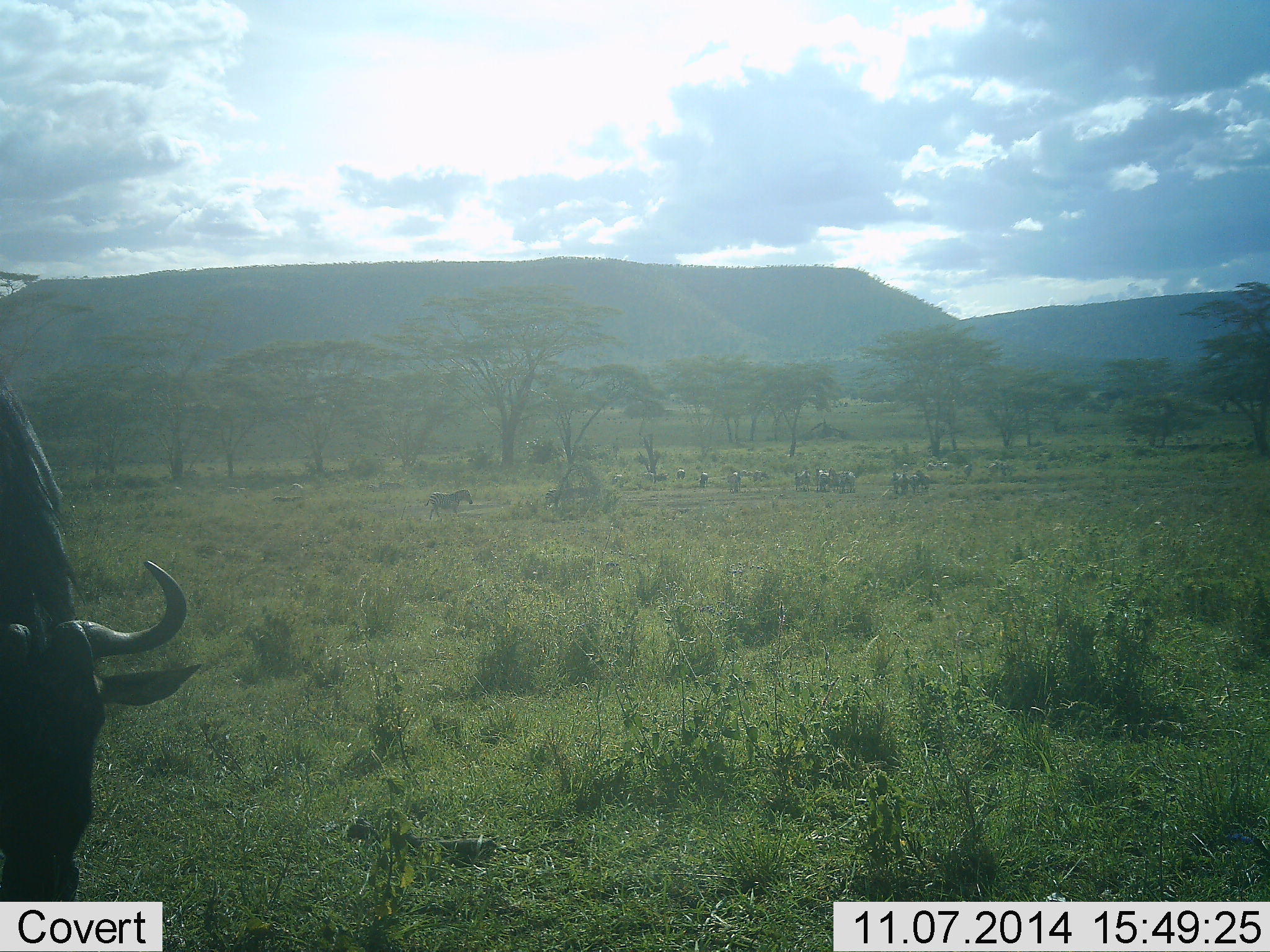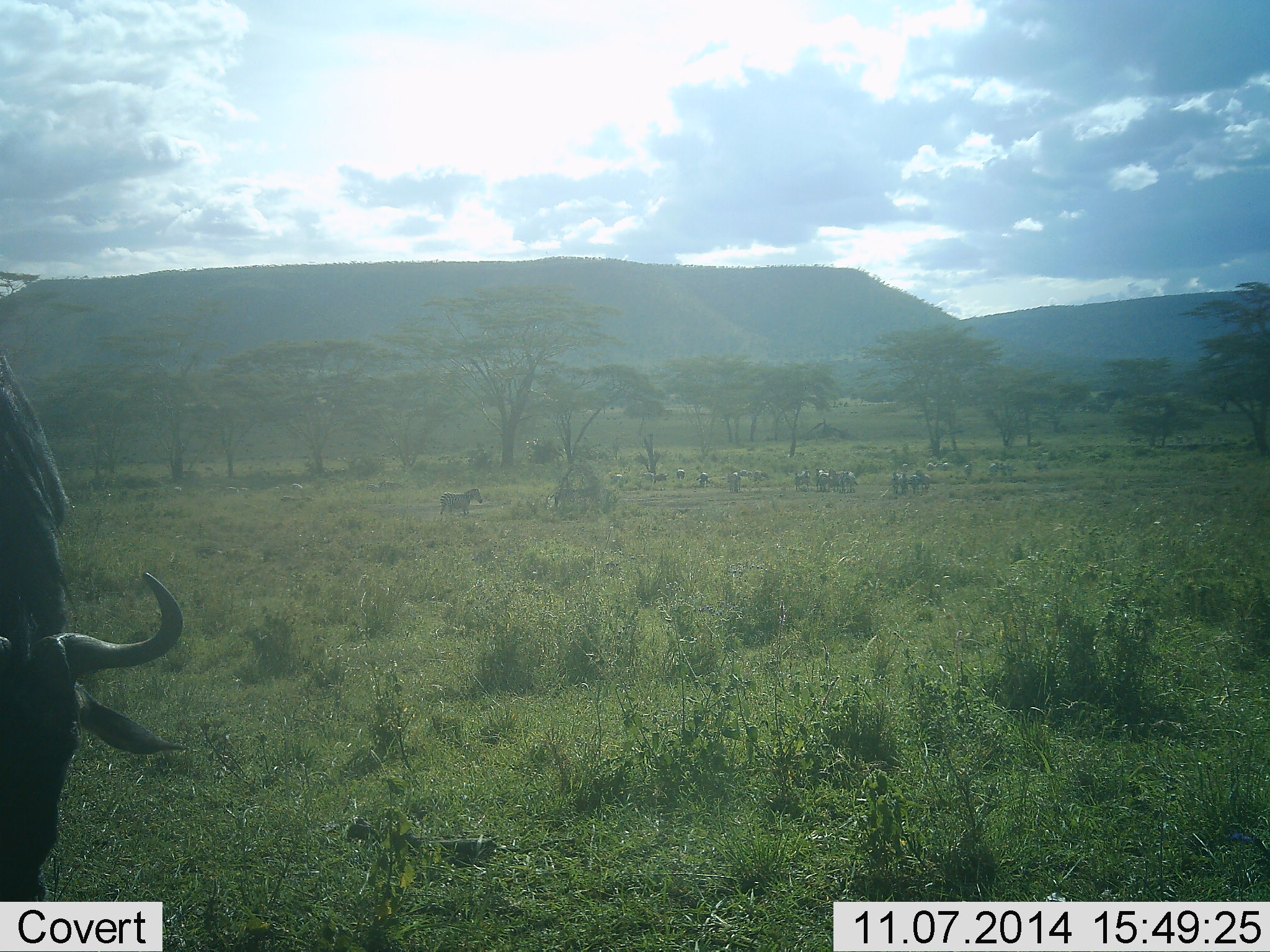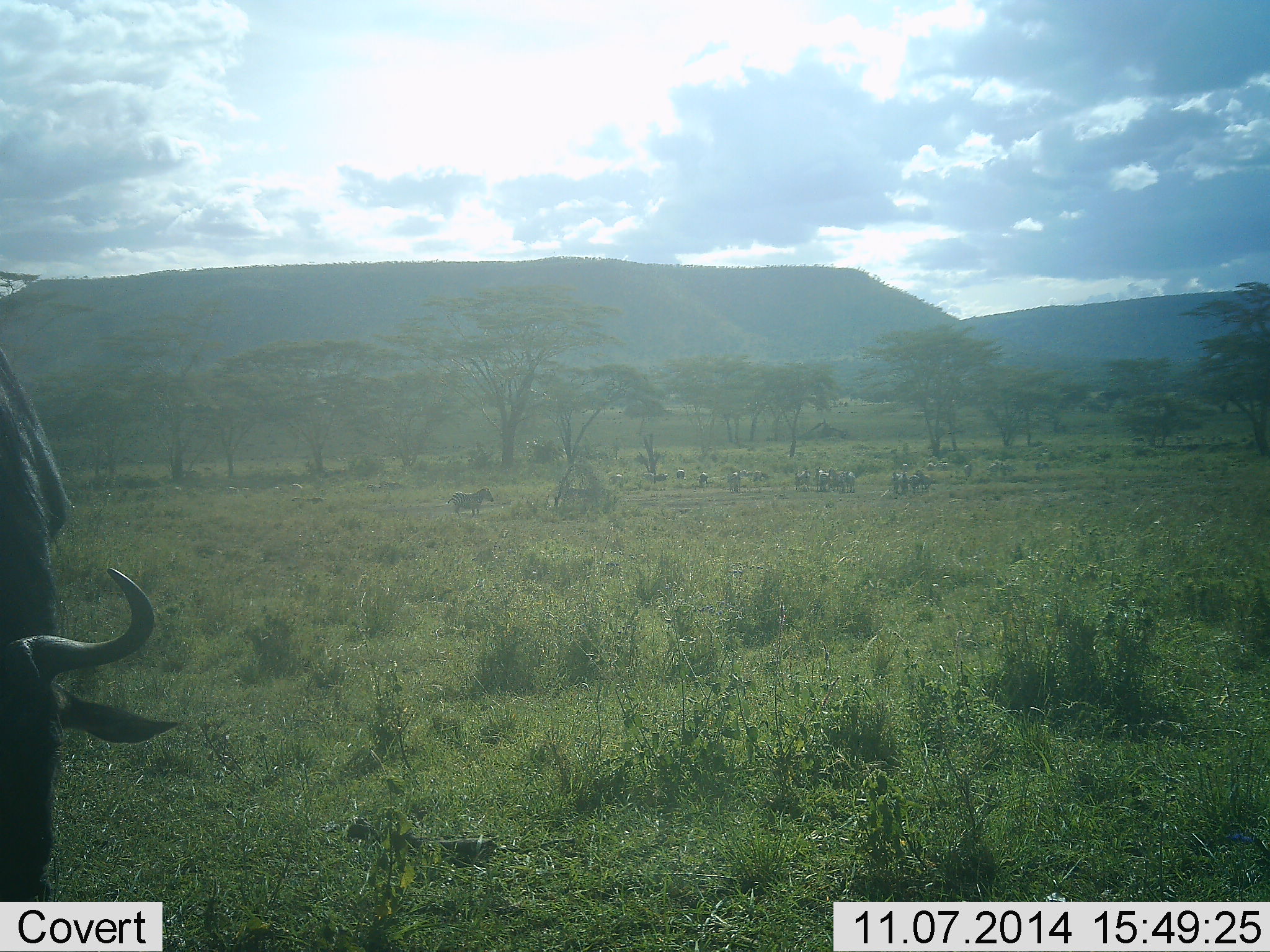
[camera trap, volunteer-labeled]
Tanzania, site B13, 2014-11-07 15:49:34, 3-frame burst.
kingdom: Animalia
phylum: Chordata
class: Mammalia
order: Artiodactyla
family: Bovidae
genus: Connochaetes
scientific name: Connochaetes taurinus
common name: blue wildebeest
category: wildebeest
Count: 2.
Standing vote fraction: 31%.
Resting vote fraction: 0%.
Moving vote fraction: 31%.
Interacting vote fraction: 0%.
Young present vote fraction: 0%.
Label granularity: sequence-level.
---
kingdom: Animalia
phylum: Chordata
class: Mammalia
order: Perissodactyla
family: Equidae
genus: Equus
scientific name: Equus quagga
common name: plains zebra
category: zebra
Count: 11-50.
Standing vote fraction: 50%.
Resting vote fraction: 10%.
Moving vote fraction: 80%.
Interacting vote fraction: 0%.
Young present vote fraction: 0%.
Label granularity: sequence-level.